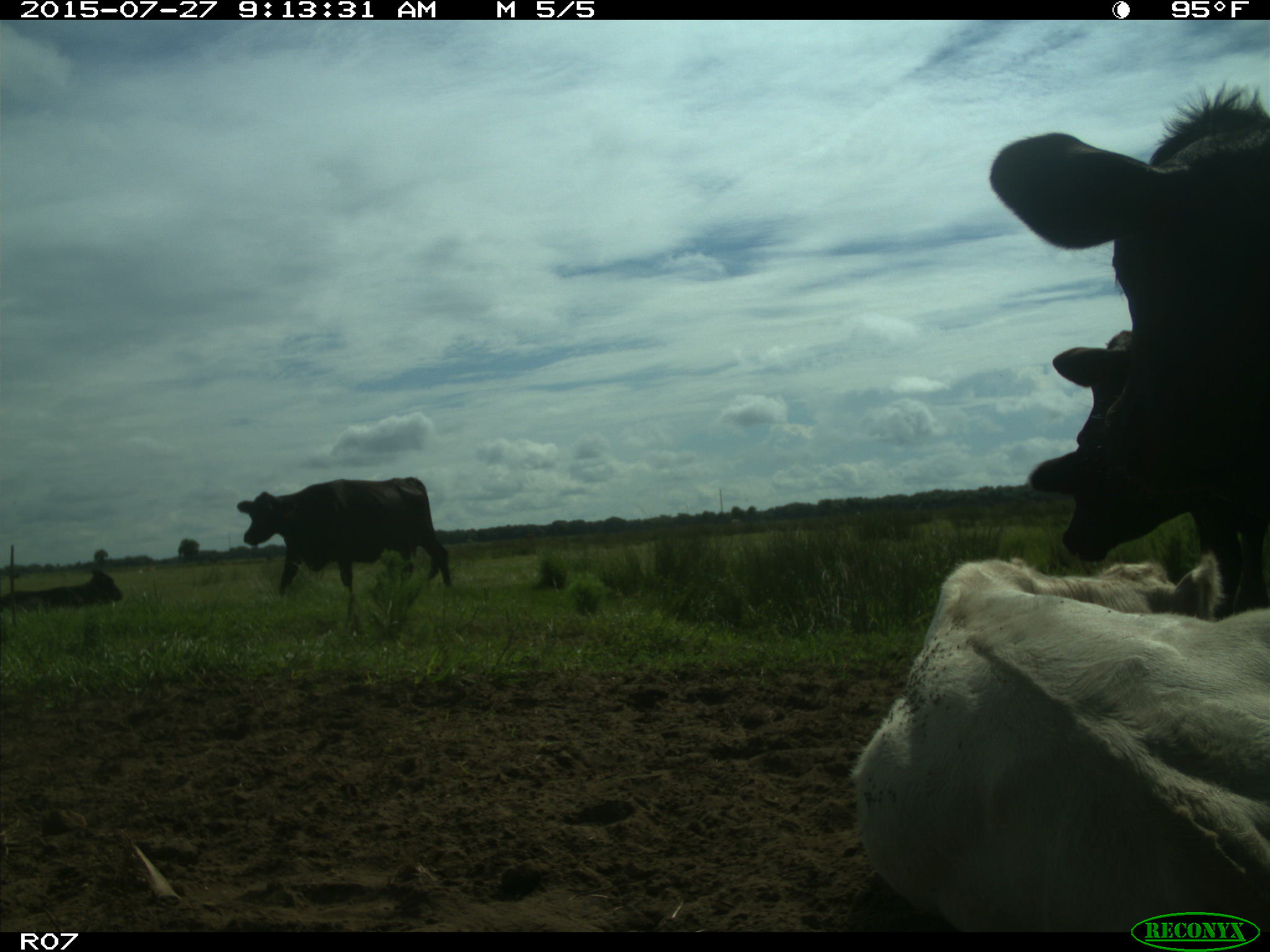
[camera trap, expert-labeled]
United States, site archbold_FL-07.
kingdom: Animalia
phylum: Chordata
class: Mammalia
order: Artiodactyla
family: Bovidae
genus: Bos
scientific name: Bos taurus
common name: domestic cow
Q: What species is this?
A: Bos taurus (domestic cow).